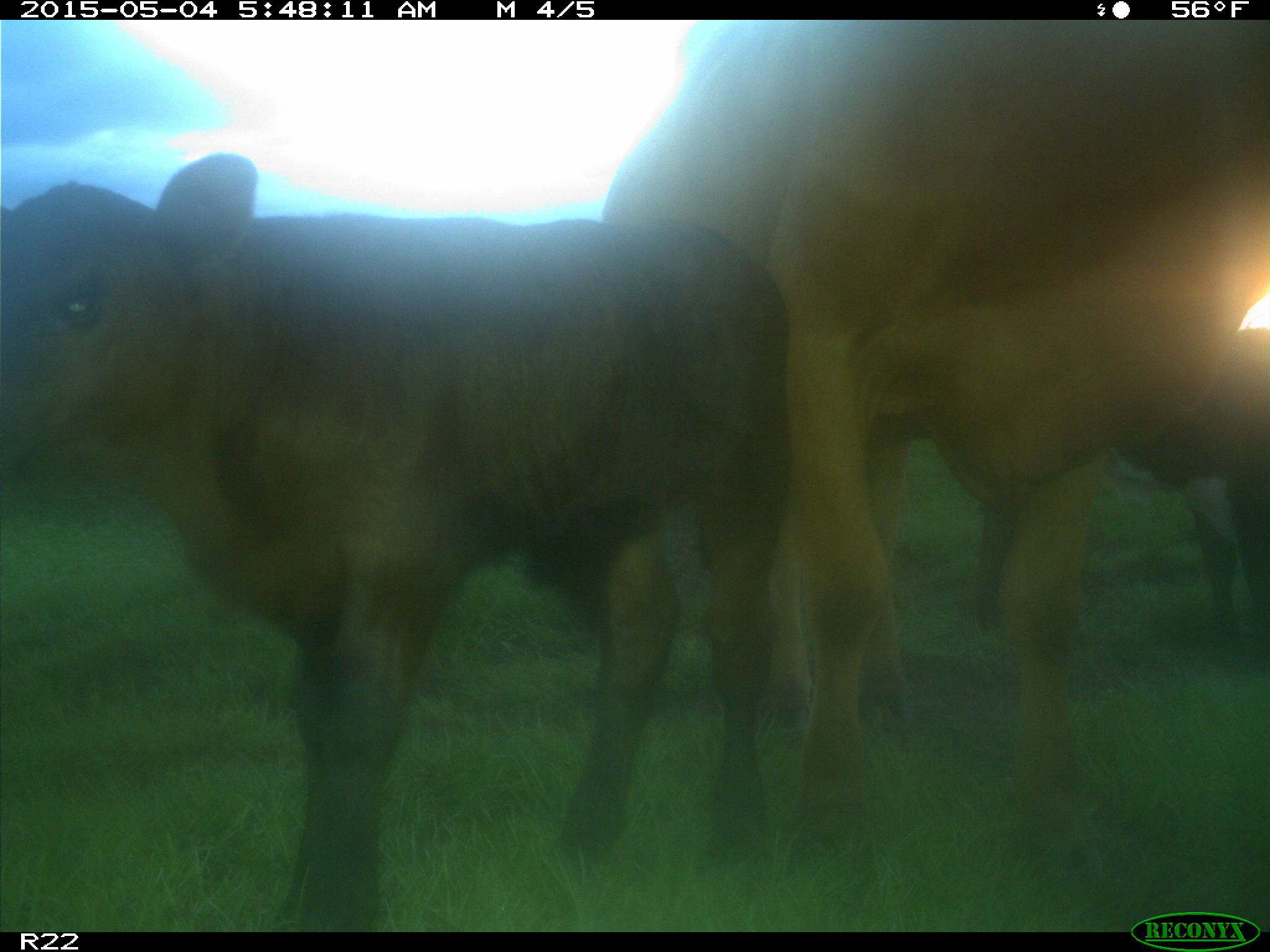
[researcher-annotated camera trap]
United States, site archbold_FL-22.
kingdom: Animalia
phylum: Chordata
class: Mammalia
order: Artiodactyla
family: Bovidae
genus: Bos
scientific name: Bos taurus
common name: domestic cow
Bos taurus (domestic cow).